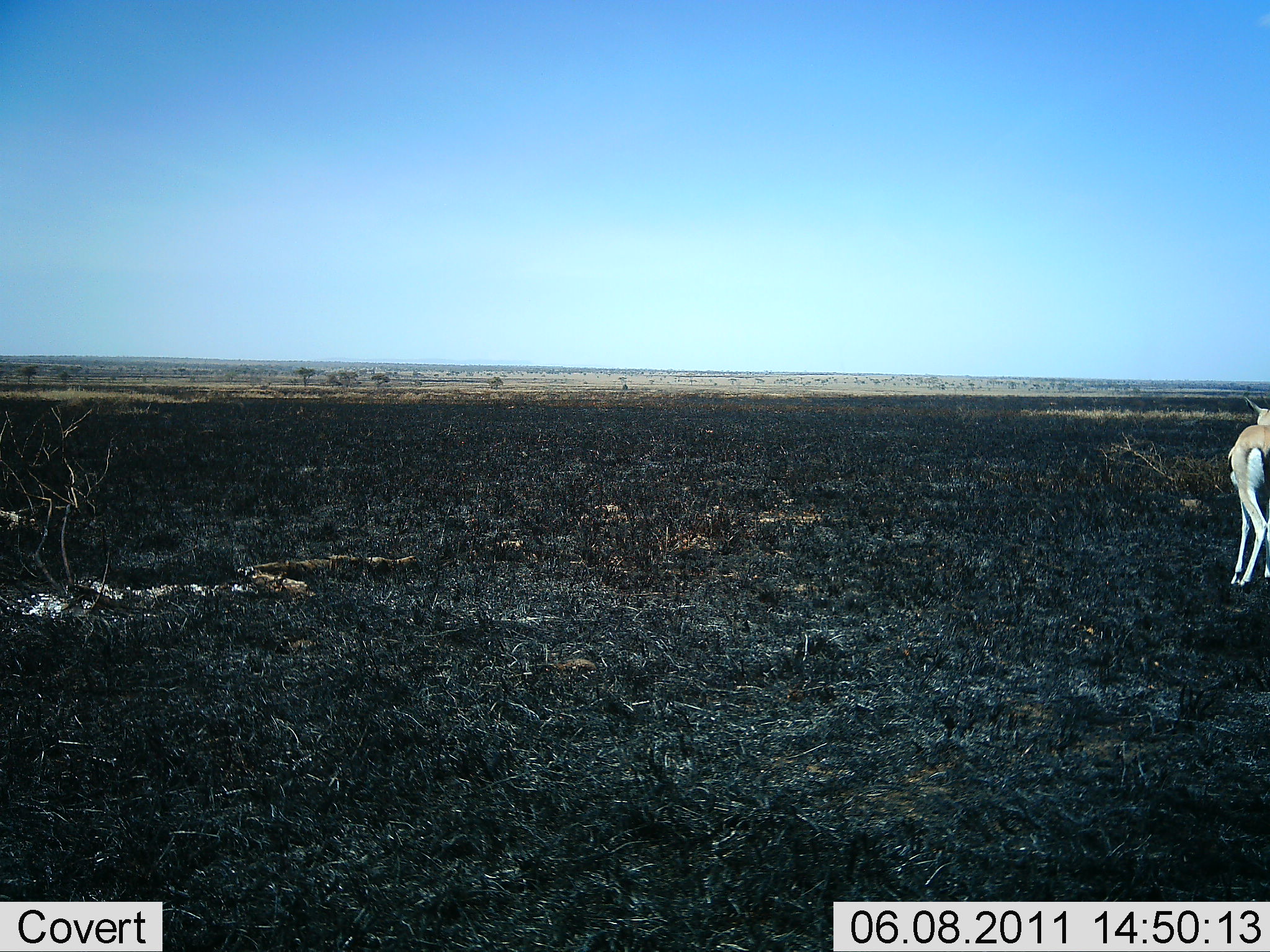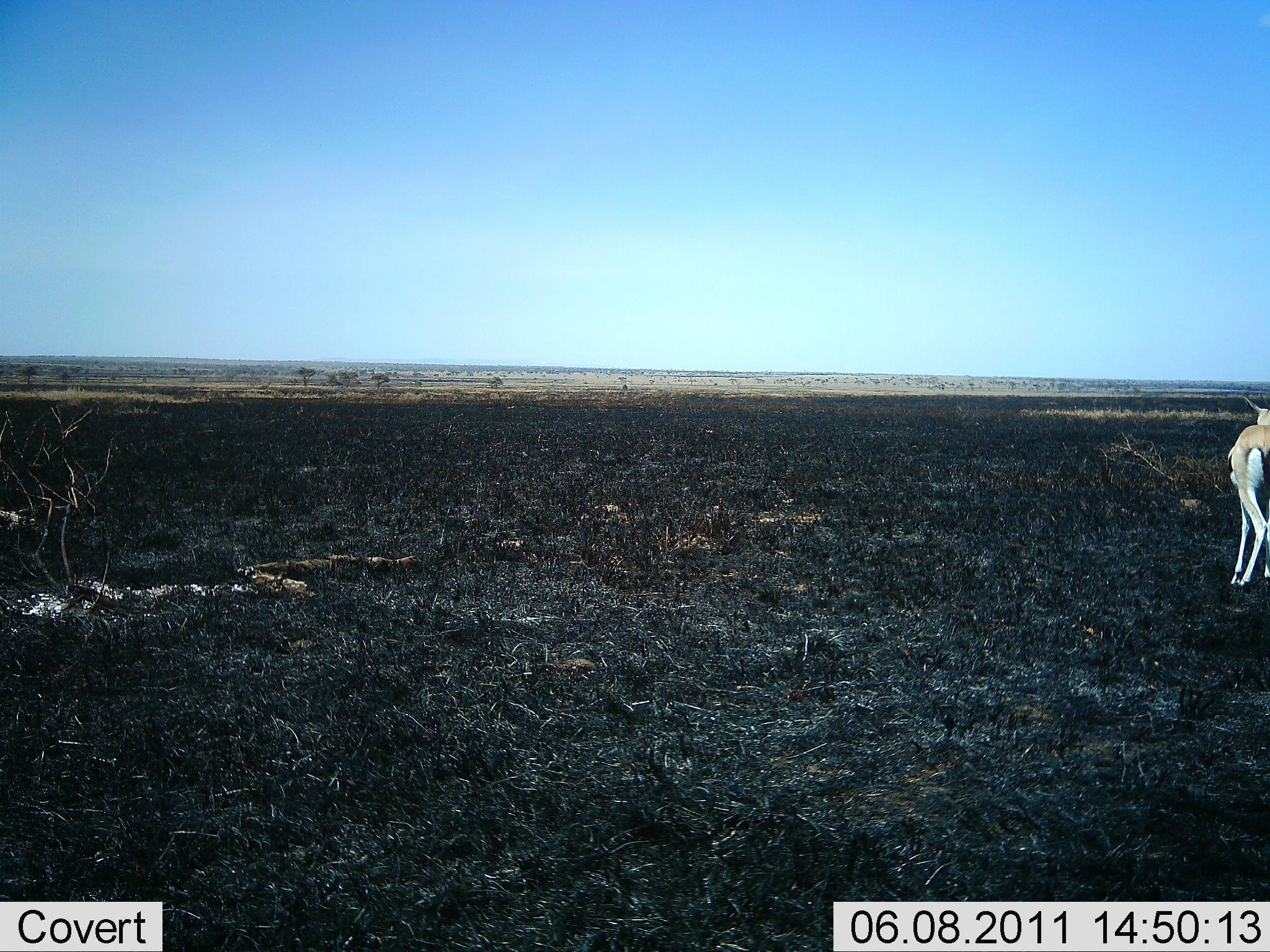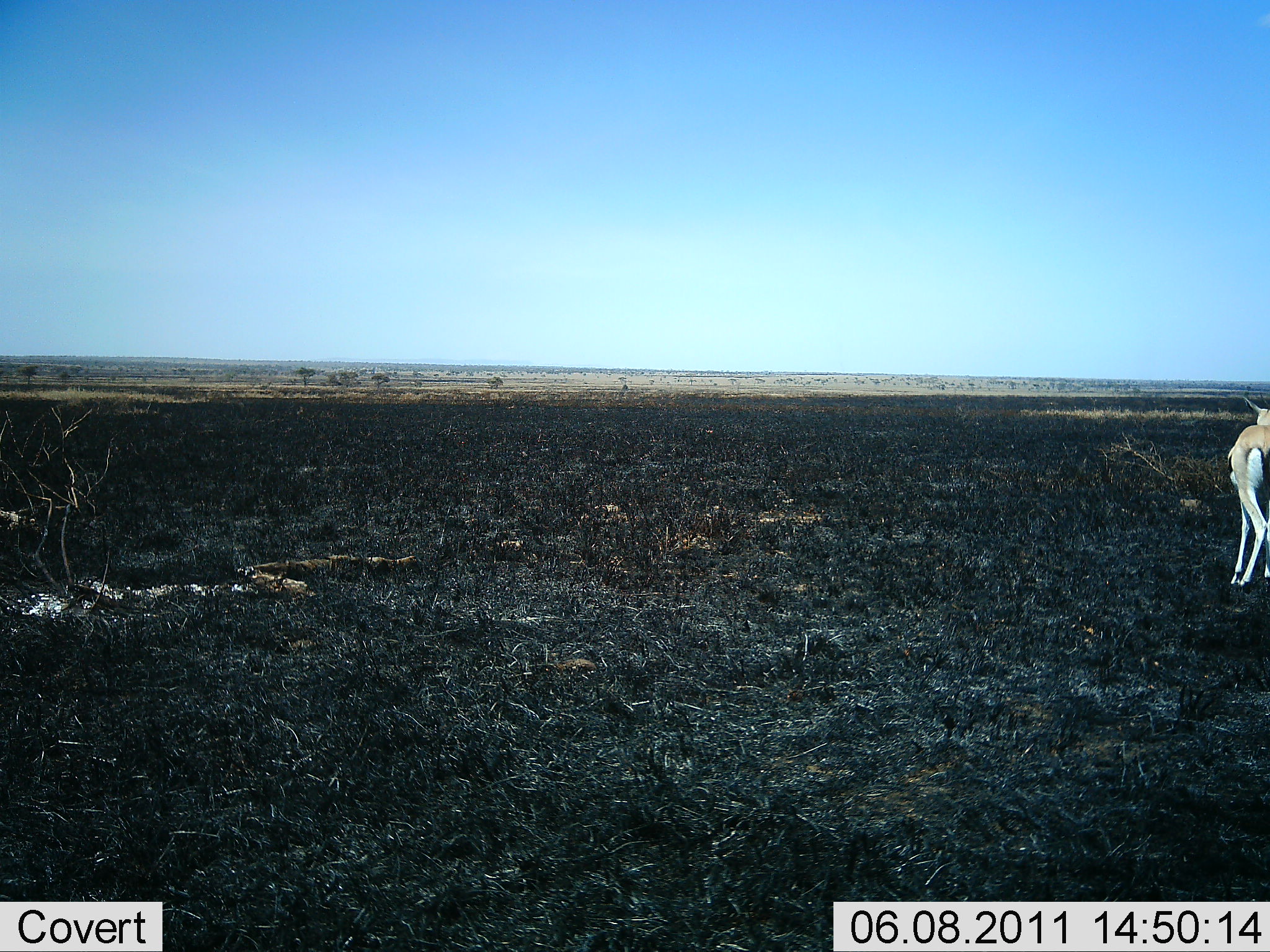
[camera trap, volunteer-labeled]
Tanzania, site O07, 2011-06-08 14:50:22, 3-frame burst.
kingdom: Animalia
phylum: Chordata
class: Mammalia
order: Artiodactyla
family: Bovidae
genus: Eudorcas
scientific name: Eudorcas thomsonii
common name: thomson's gazelle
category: gazellethomsons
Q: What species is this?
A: Gazellethomsons (thomson's gazelle) (Eudorcas thomsonii).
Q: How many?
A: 1.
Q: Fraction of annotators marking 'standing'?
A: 90%.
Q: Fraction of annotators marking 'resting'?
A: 0%.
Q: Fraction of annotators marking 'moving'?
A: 10%.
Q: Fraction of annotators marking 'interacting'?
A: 0%.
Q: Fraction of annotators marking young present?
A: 0%.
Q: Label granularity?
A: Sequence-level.